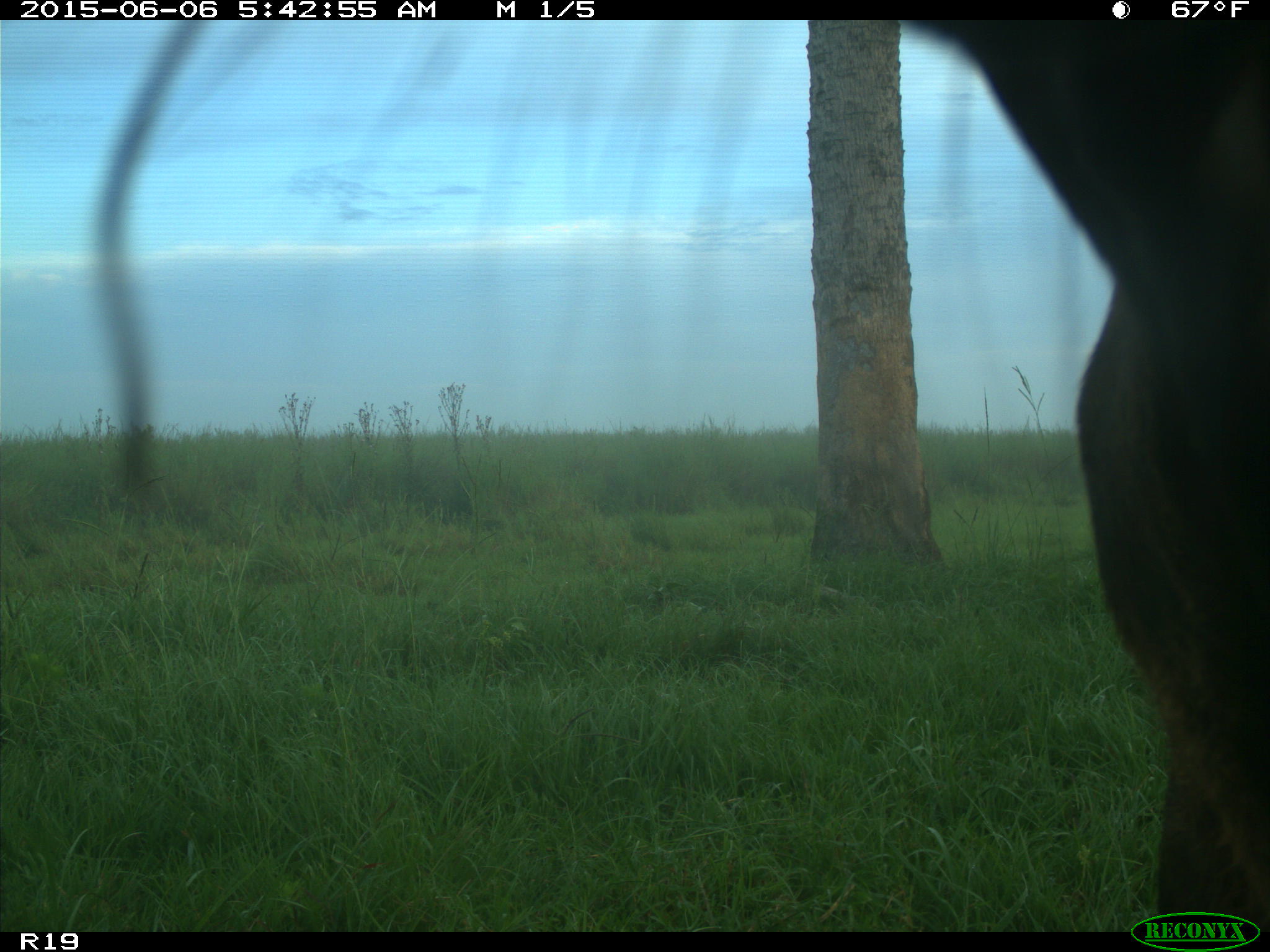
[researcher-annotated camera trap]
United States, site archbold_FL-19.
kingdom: Animalia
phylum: Chordata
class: Mammalia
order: Artiodactyla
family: Bovidae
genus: Bos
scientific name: Bos taurus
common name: domestic cow